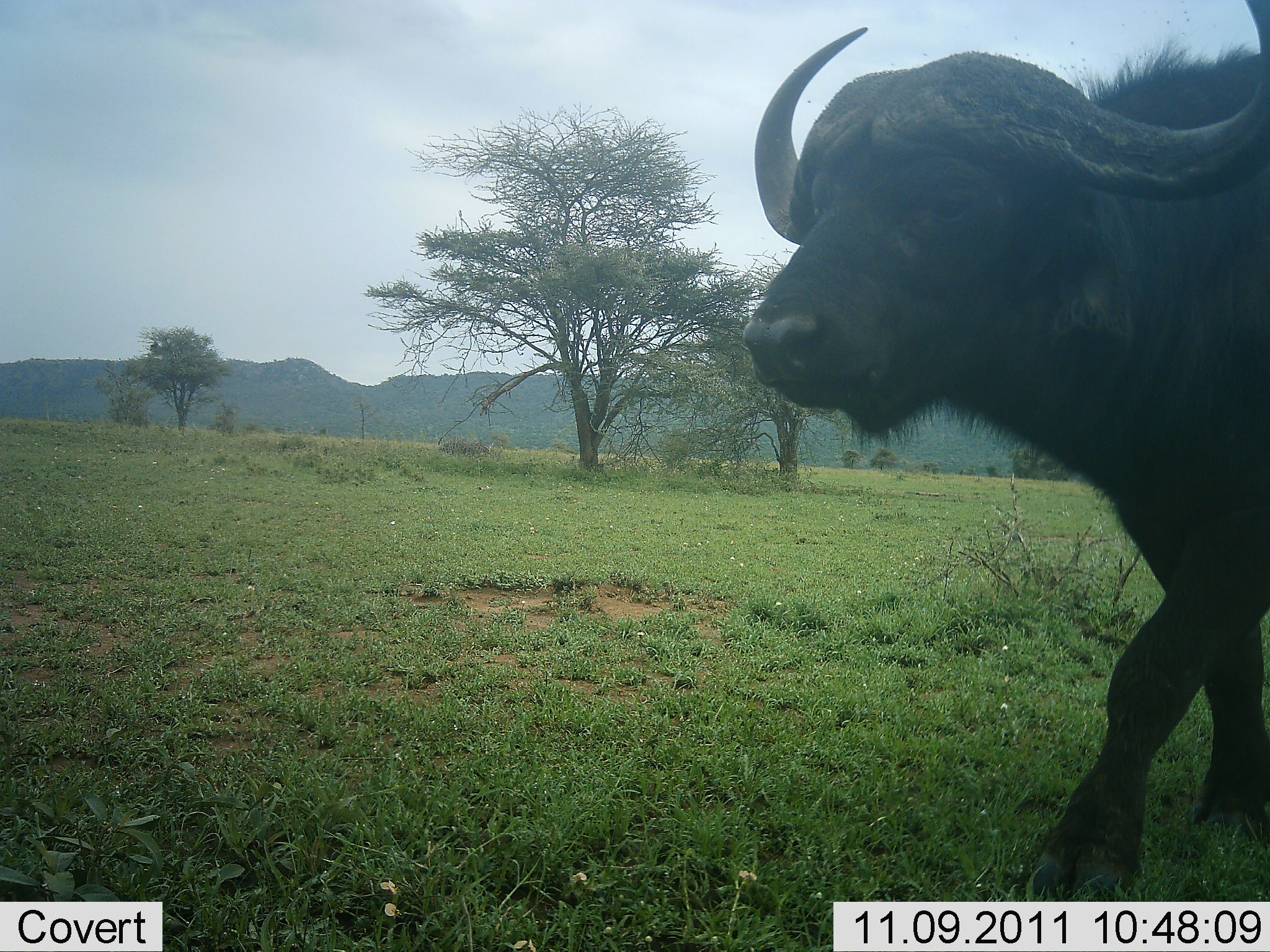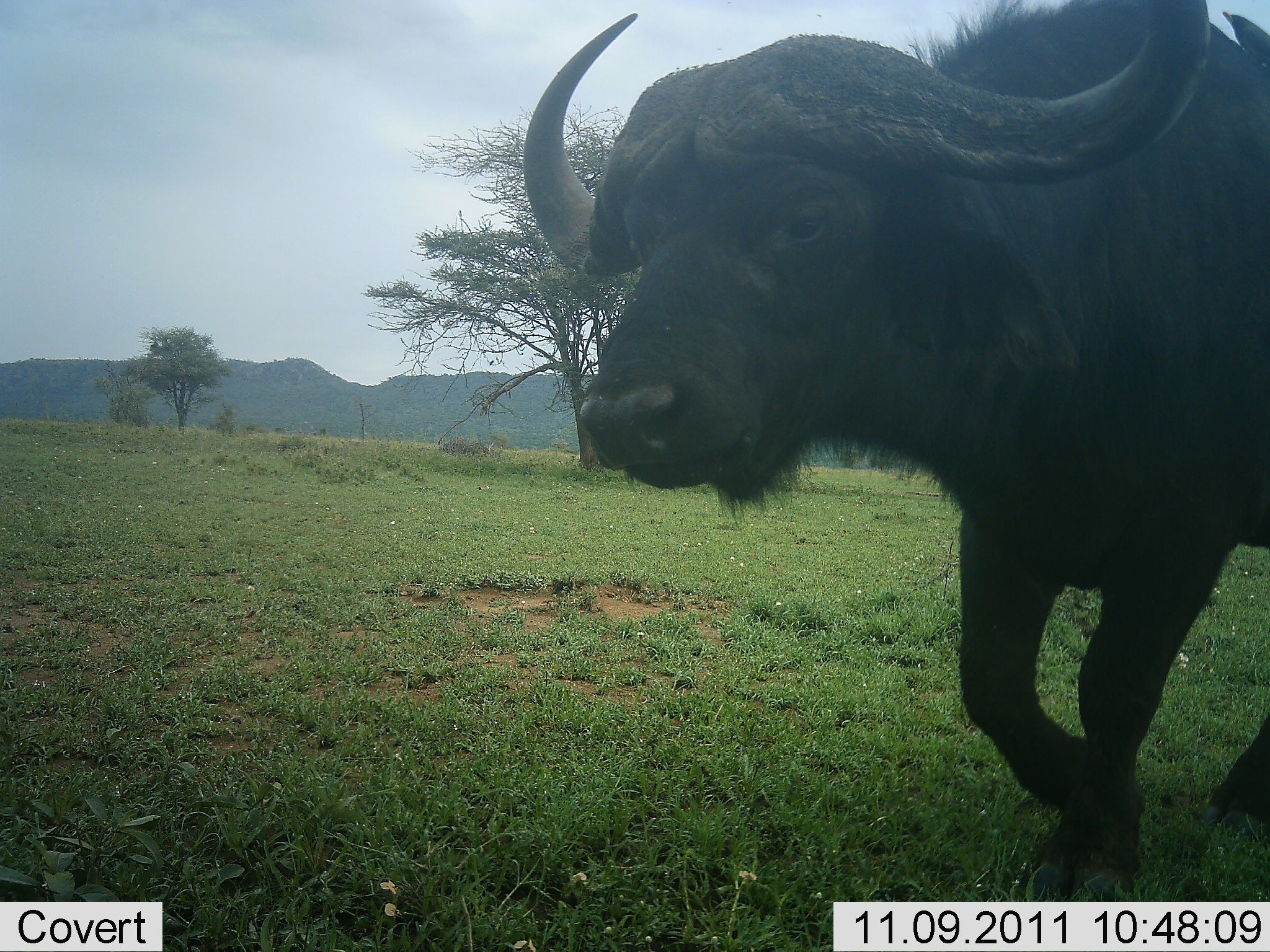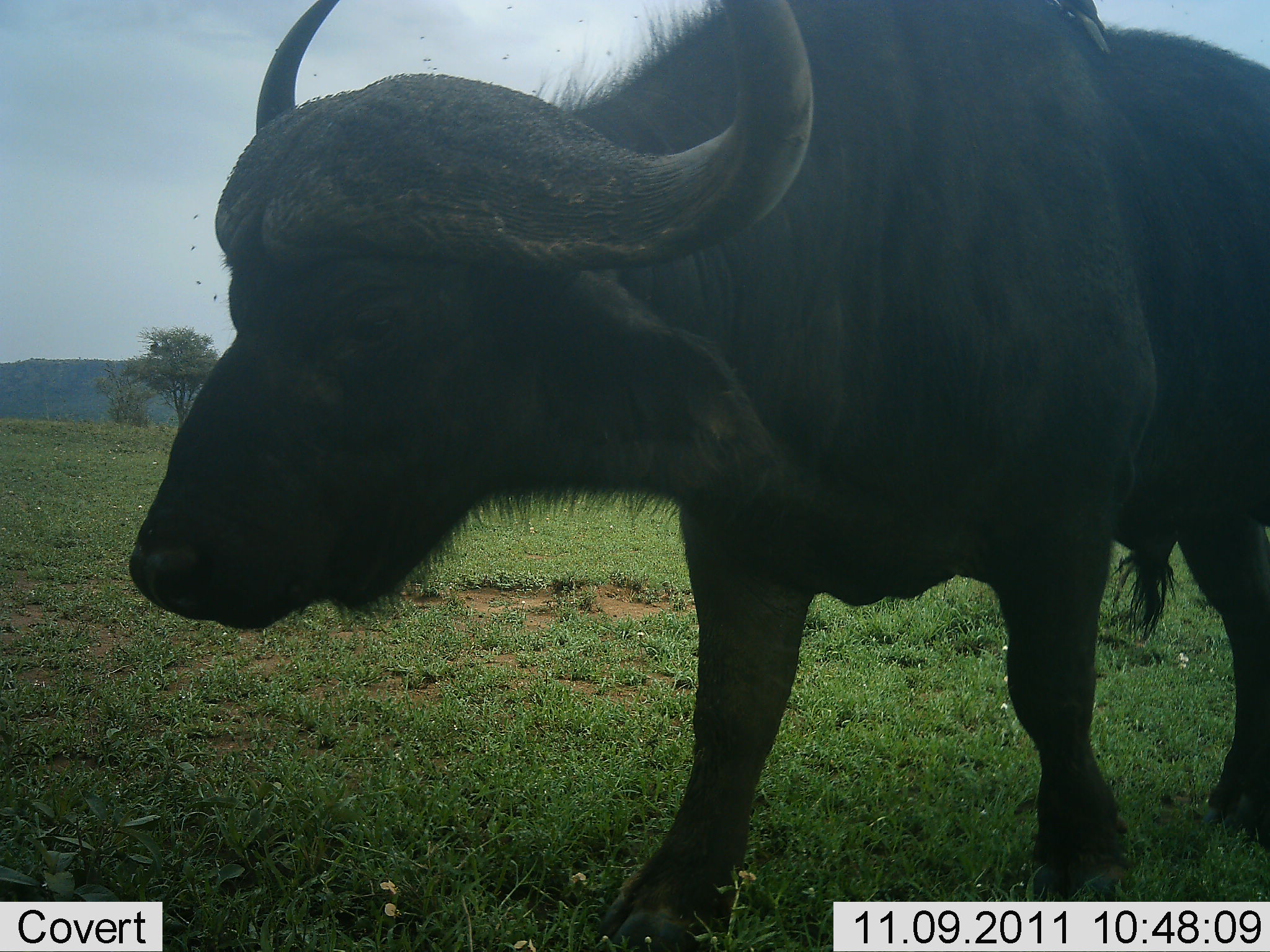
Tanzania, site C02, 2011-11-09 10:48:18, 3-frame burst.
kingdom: Animalia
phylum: Chordata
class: Mammalia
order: Artiodactyla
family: Bovidae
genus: Syncerus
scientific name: Syncerus caffer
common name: cape buffalo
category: buffalo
Buffalo (cape buffalo) (Syncerus caffer), count 1. Behavior (volunteer vote fractions): standing 20%, resting 0%, moving 93%, interacting 0%. Young present (vote fraction): 0%. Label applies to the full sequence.